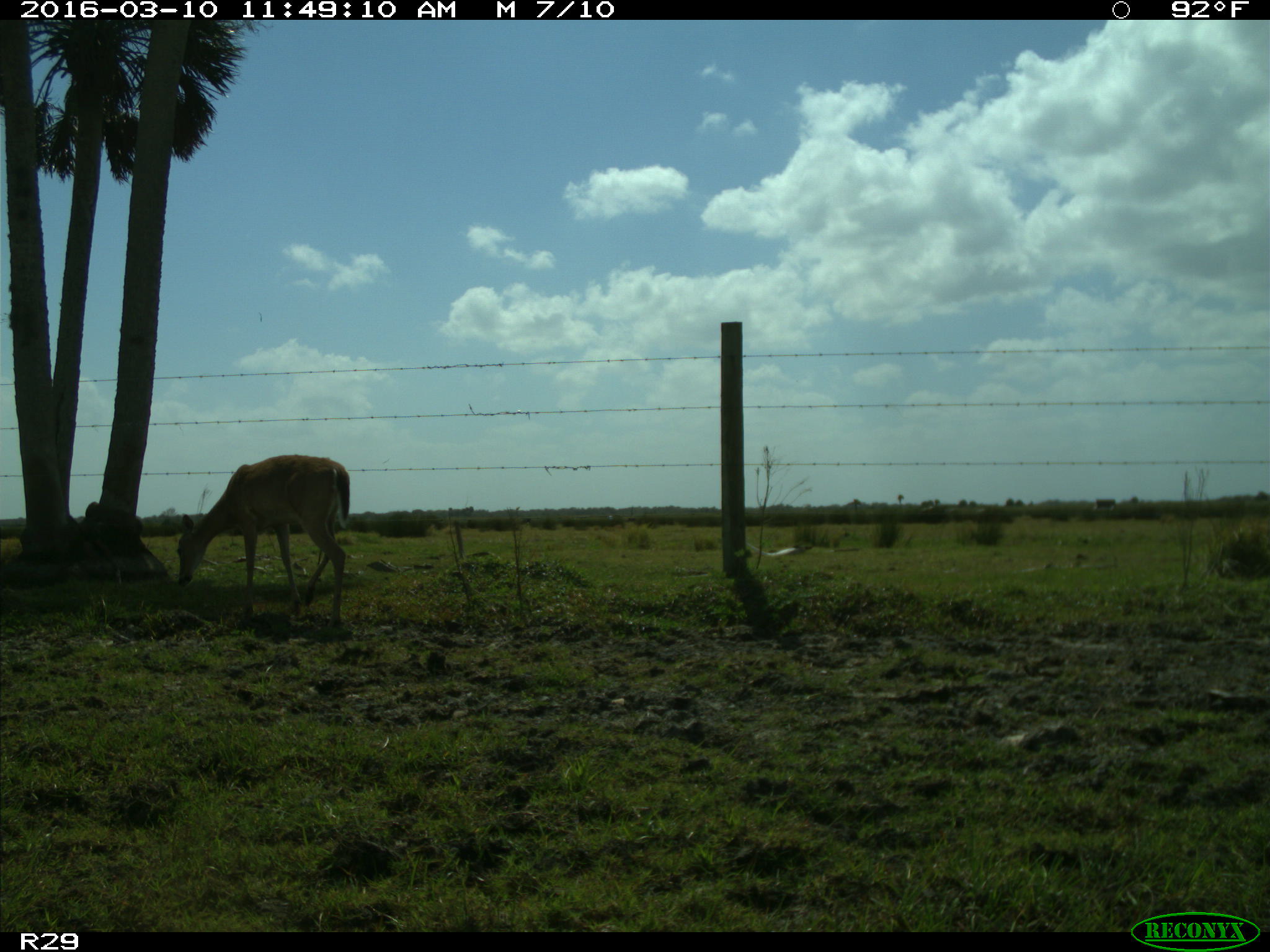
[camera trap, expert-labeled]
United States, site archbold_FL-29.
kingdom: Animalia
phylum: Chordata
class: Mammalia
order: Artiodactyla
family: Cervidae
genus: Odocoileus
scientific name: Odocoileus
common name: deer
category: unidentified deer